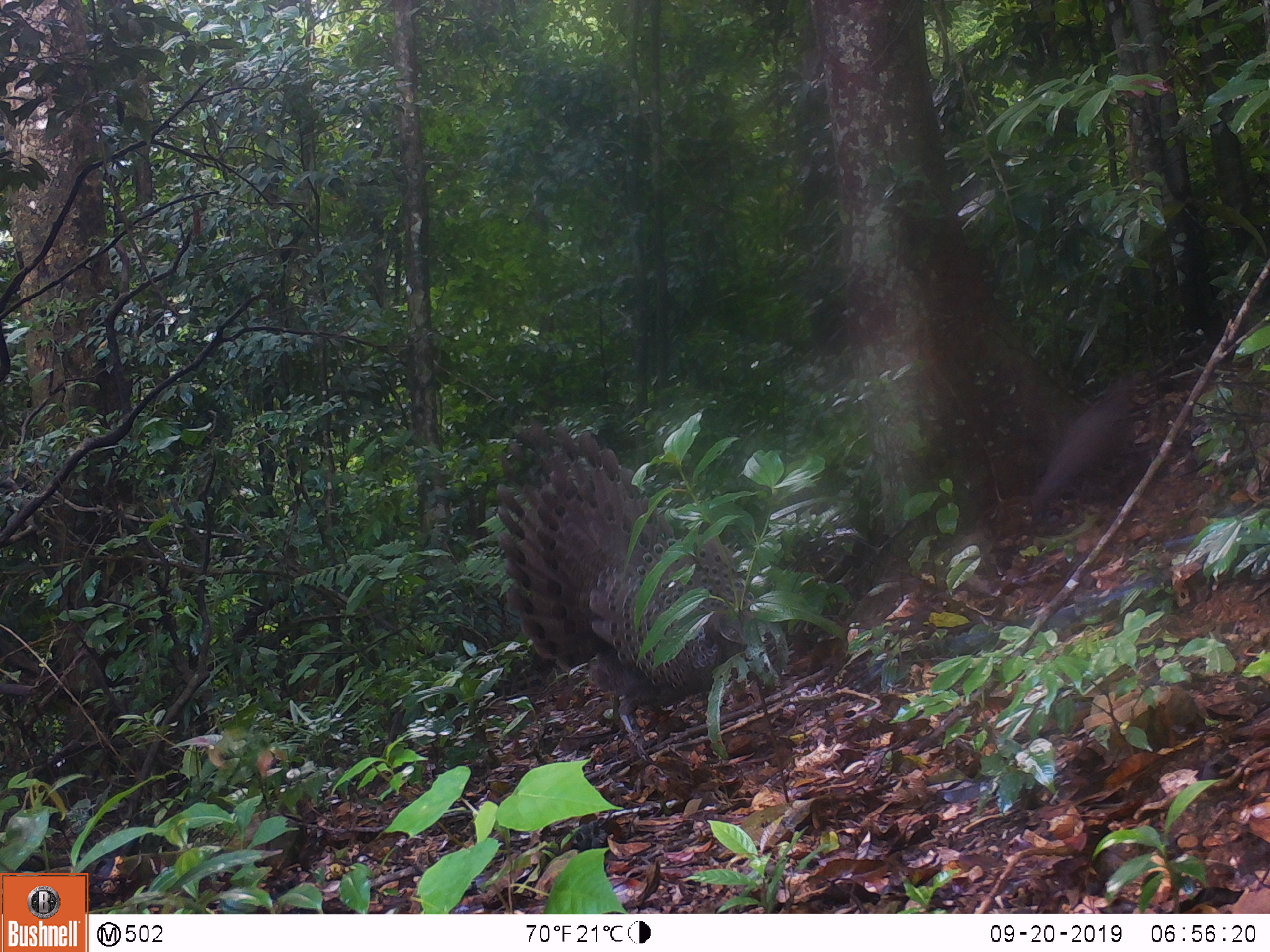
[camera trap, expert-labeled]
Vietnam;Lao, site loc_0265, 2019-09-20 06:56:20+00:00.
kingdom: Animalia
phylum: Chordata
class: Aves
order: Galliformes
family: Phasianidae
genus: Polyplectron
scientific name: Polyplectron bicalcaratum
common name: gray peacock-pheasant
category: grey peacock pheasant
Grey peacock pheasant (gray peacock-pheasant) (Polyplectron bicalcaratum). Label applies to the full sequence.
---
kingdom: Animalia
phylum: Chordata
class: Aves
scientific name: Aves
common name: bird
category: unidentified bird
Unidentified bird (bird) (Aves). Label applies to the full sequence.